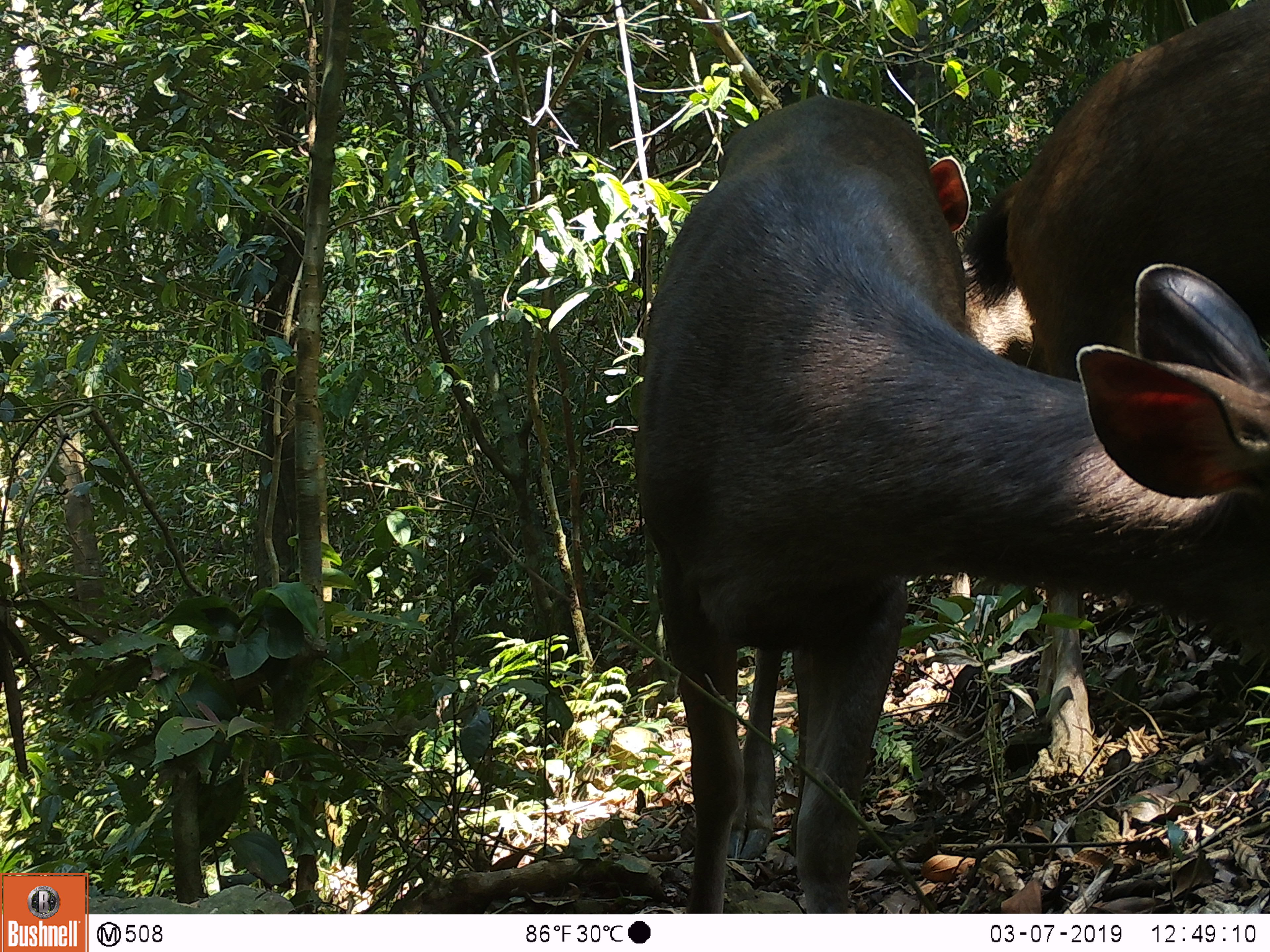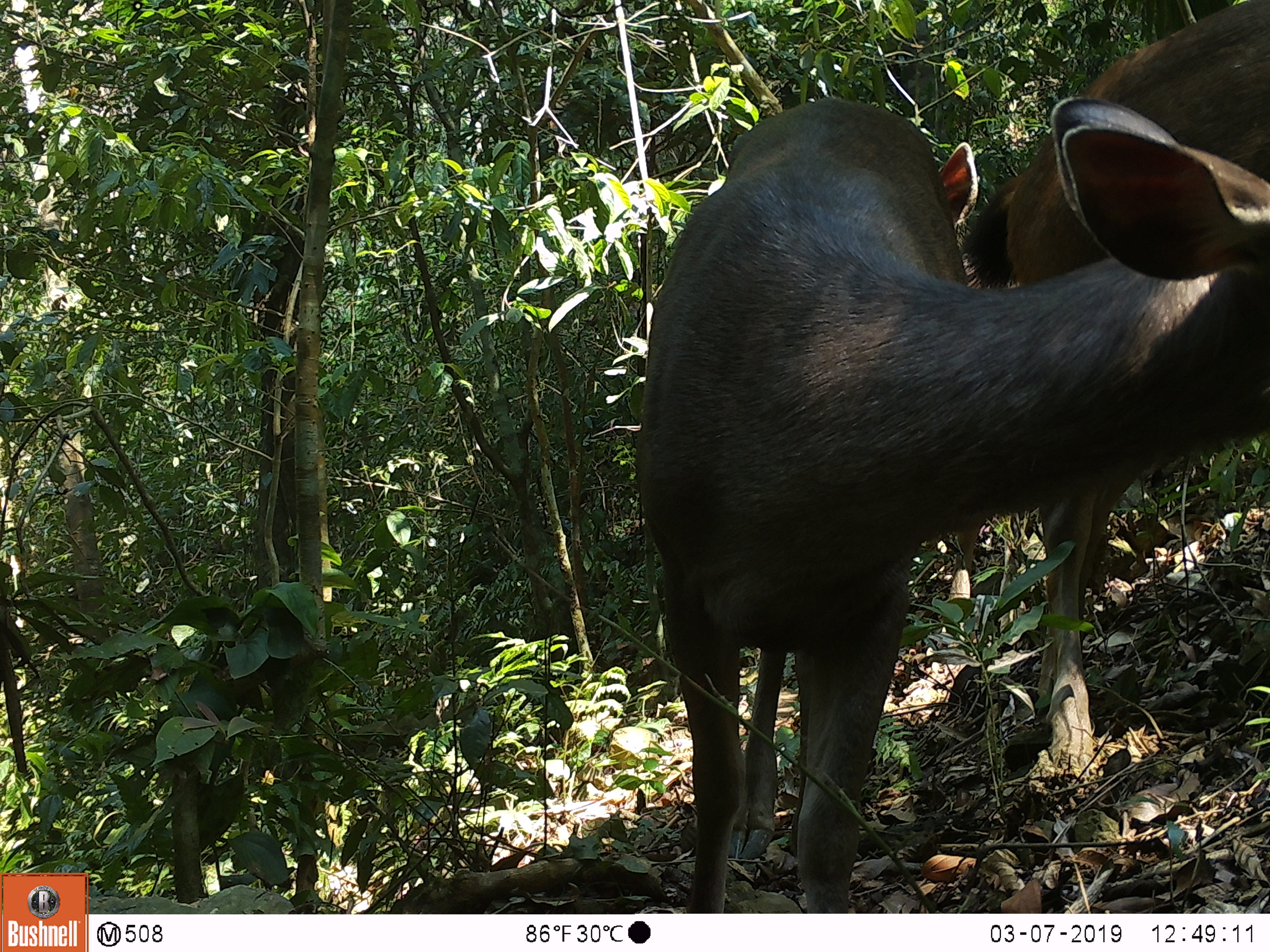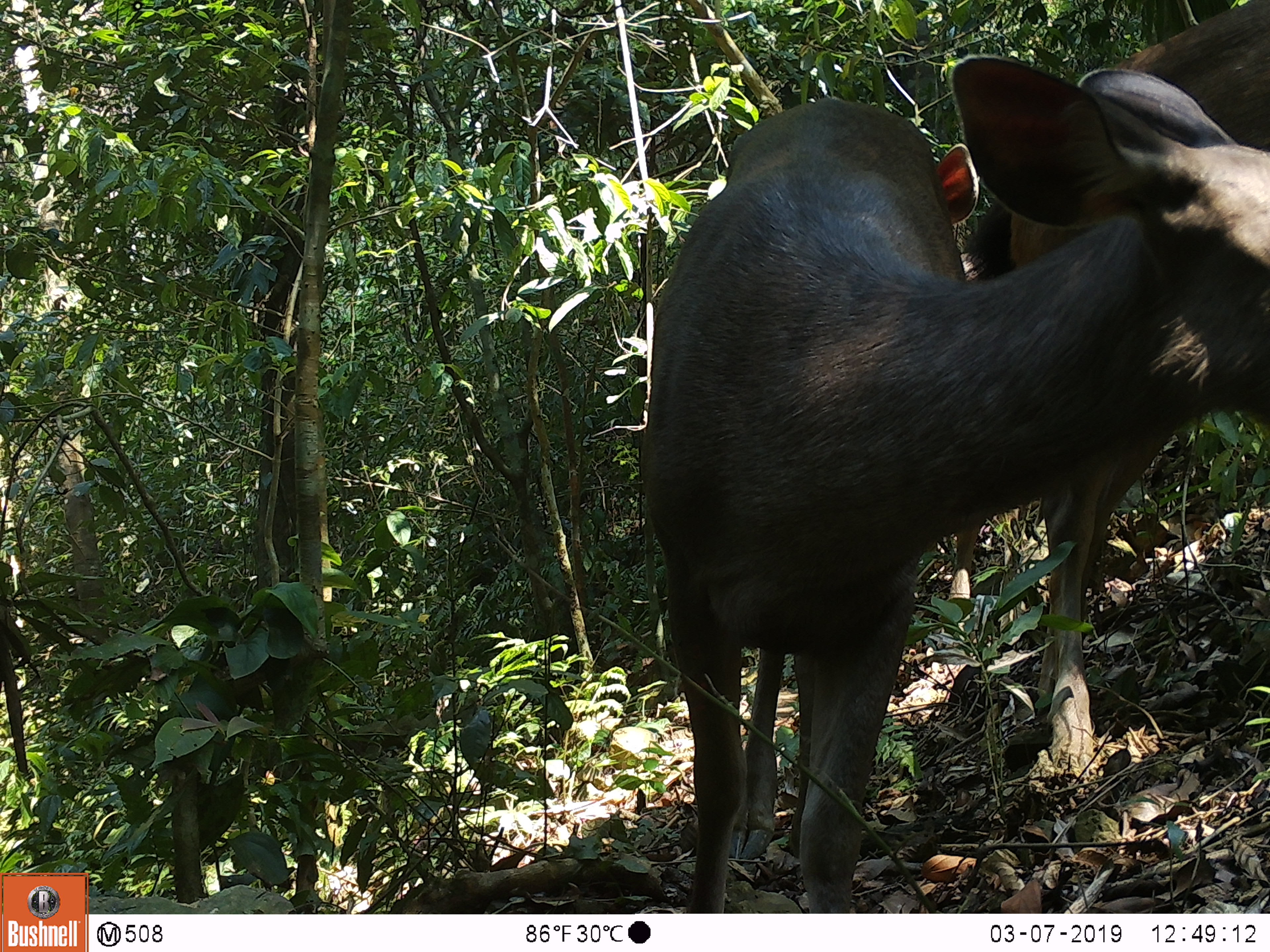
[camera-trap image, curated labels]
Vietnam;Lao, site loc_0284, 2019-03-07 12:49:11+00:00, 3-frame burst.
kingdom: Animalia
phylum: Chordata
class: Mammalia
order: Artiodactyla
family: Cervidae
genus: Rusa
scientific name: Rusa unicolor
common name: sambar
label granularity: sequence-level